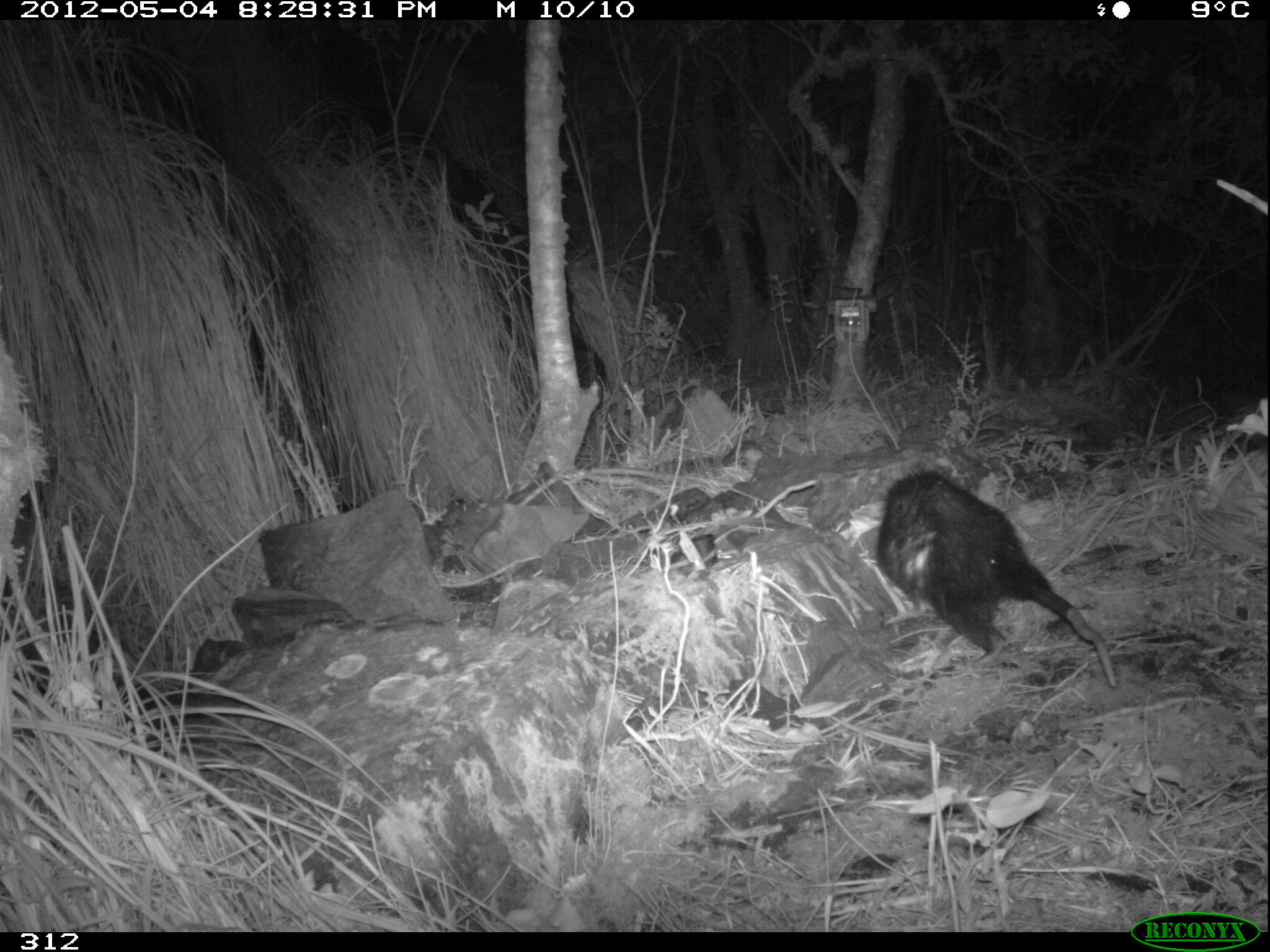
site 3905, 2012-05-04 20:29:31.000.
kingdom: Animalia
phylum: Chordata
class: Mammalia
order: Didelphimorphia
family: Didelphidae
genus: Didelphis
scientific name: Didelphis pernigra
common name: andean white-eared opossum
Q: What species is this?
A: Didelphis pernigra (andean white-eared opossum).